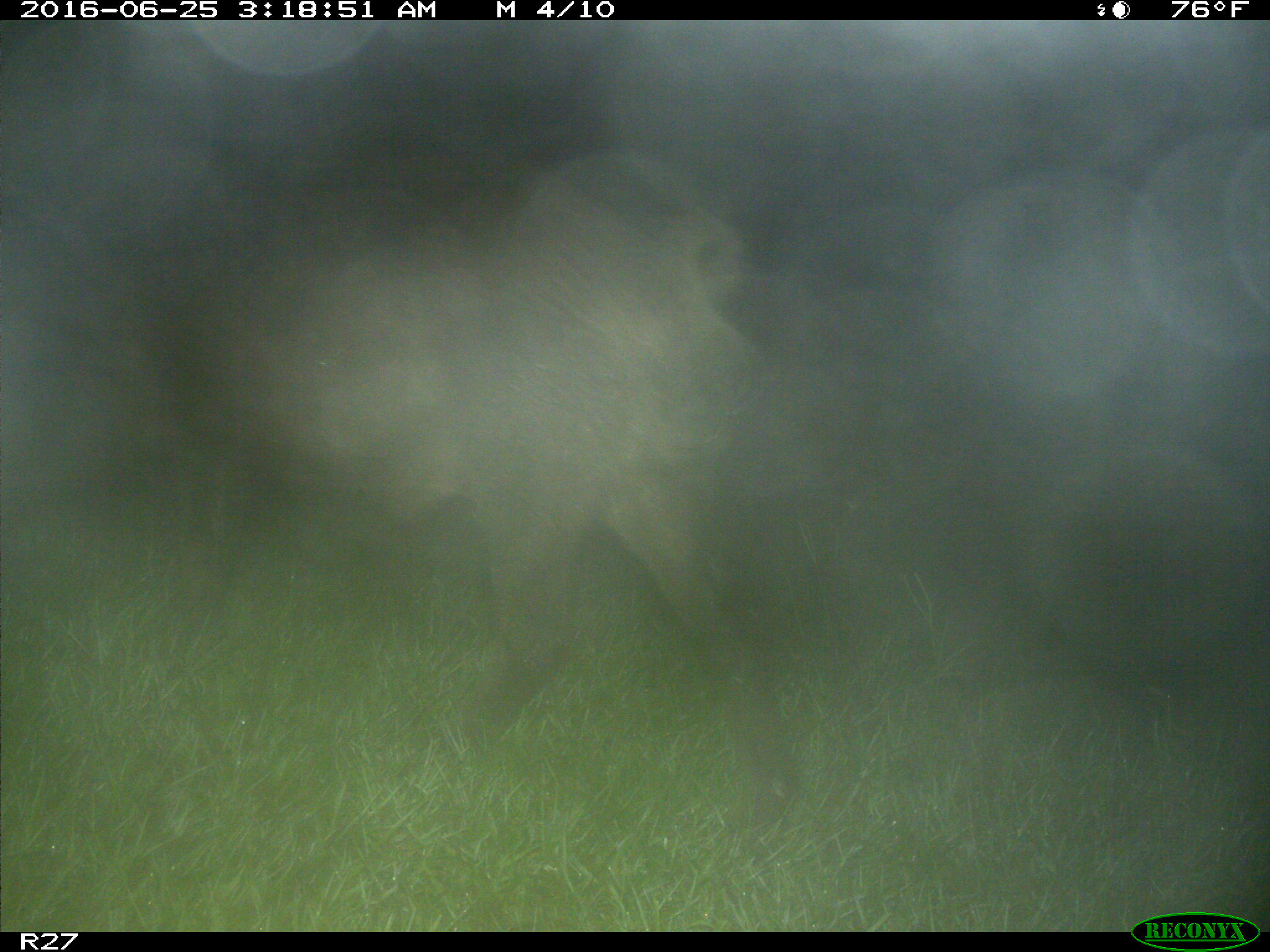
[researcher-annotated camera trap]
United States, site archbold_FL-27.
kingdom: Animalia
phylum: Chordata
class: Mammalia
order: Artiodactyla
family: Suidae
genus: Sus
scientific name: Sus scrofa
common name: wild boar